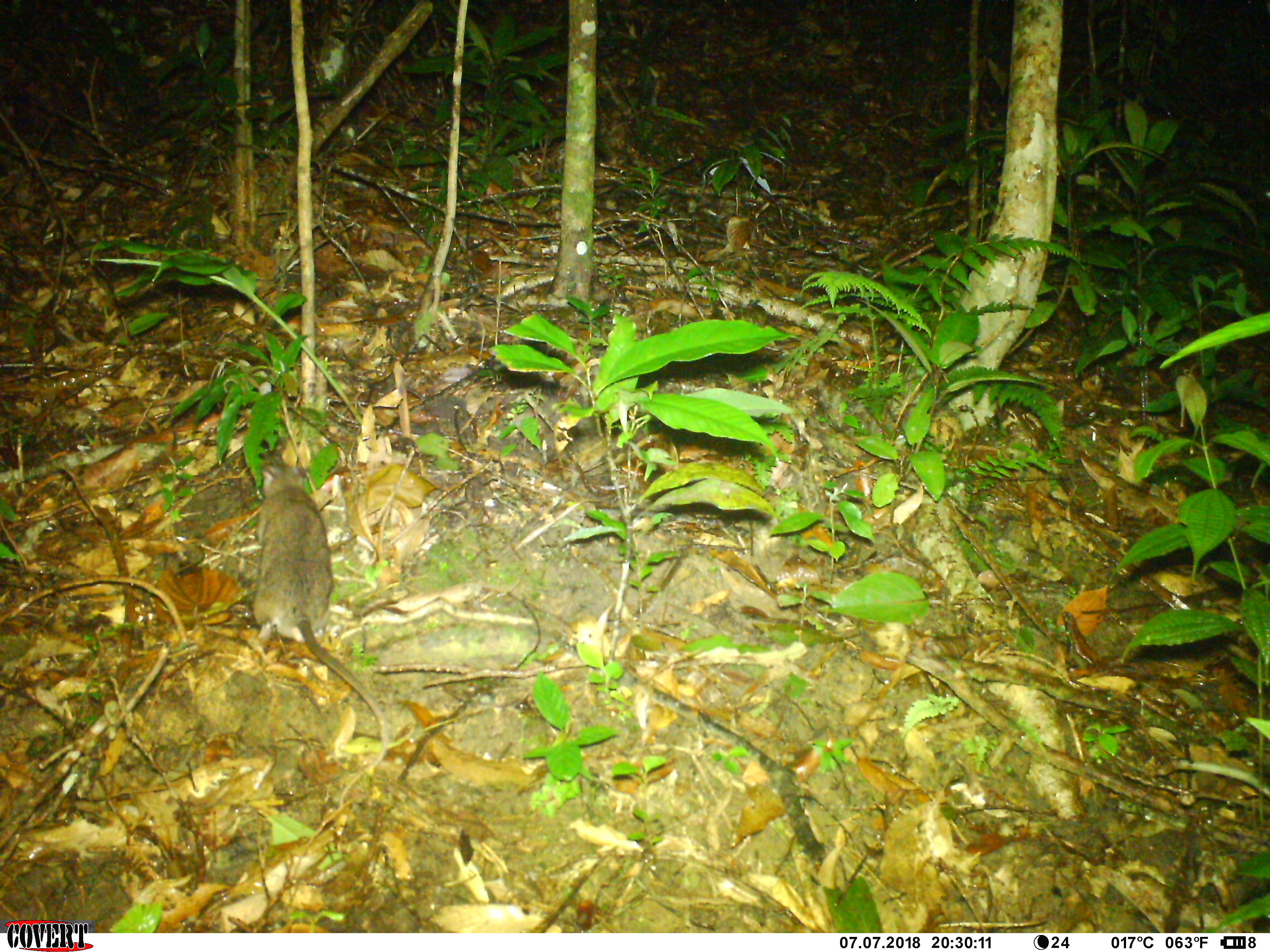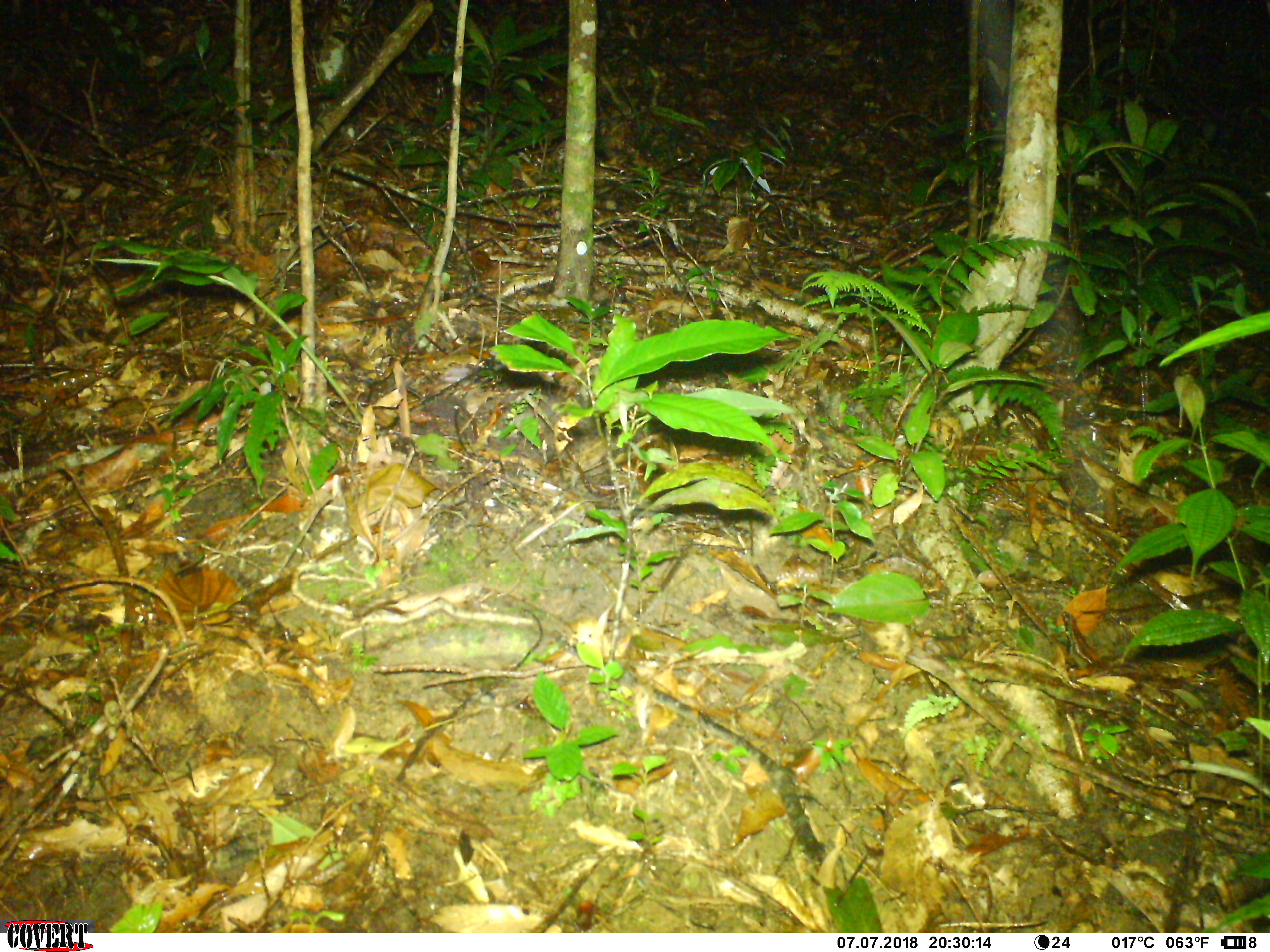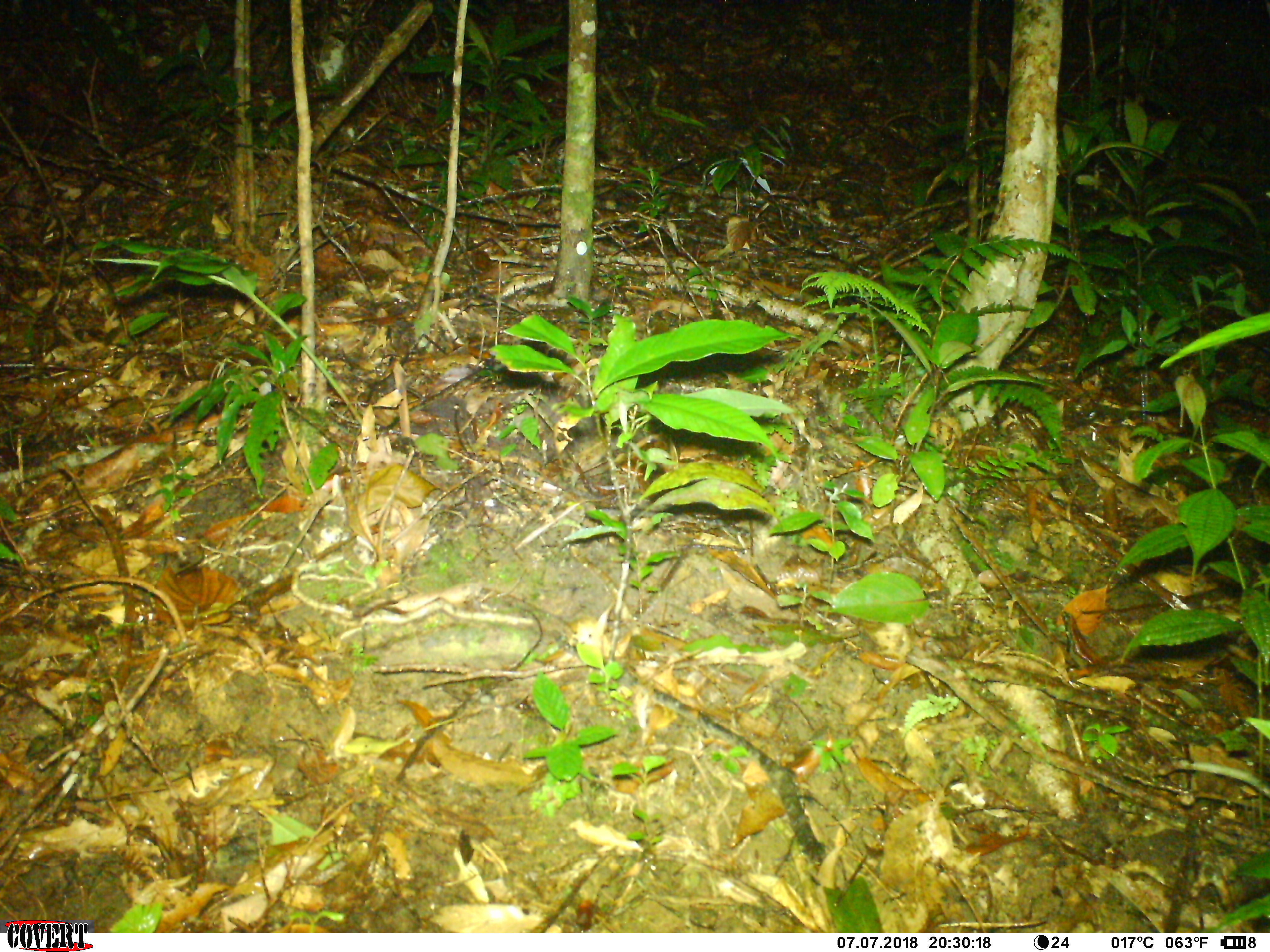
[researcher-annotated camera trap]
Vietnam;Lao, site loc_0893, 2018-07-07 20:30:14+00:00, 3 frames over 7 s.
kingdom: Animalia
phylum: Chordata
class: Mammalia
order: Rodentia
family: Muridae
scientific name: Muridae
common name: old-world mice and rats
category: unidentified murid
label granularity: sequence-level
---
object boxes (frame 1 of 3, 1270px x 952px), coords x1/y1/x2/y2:
unidentified murid: 251/448/393/808